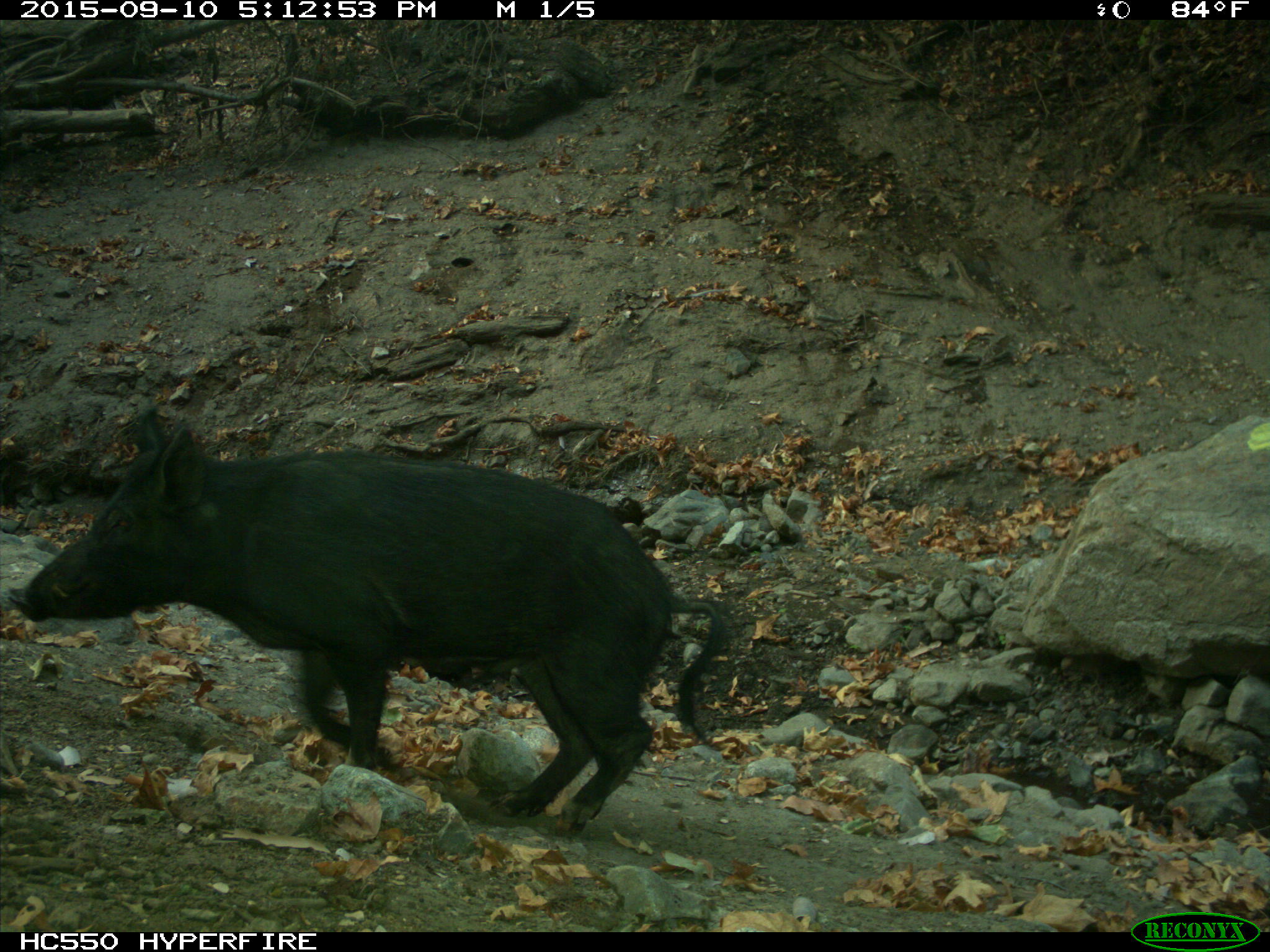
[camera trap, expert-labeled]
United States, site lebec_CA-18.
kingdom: Animalia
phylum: Chordata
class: Mammalia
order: Artiodactyla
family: Suidae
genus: Sus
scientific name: Sus scrofa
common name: wild boar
Sus scrofa (wild boar).